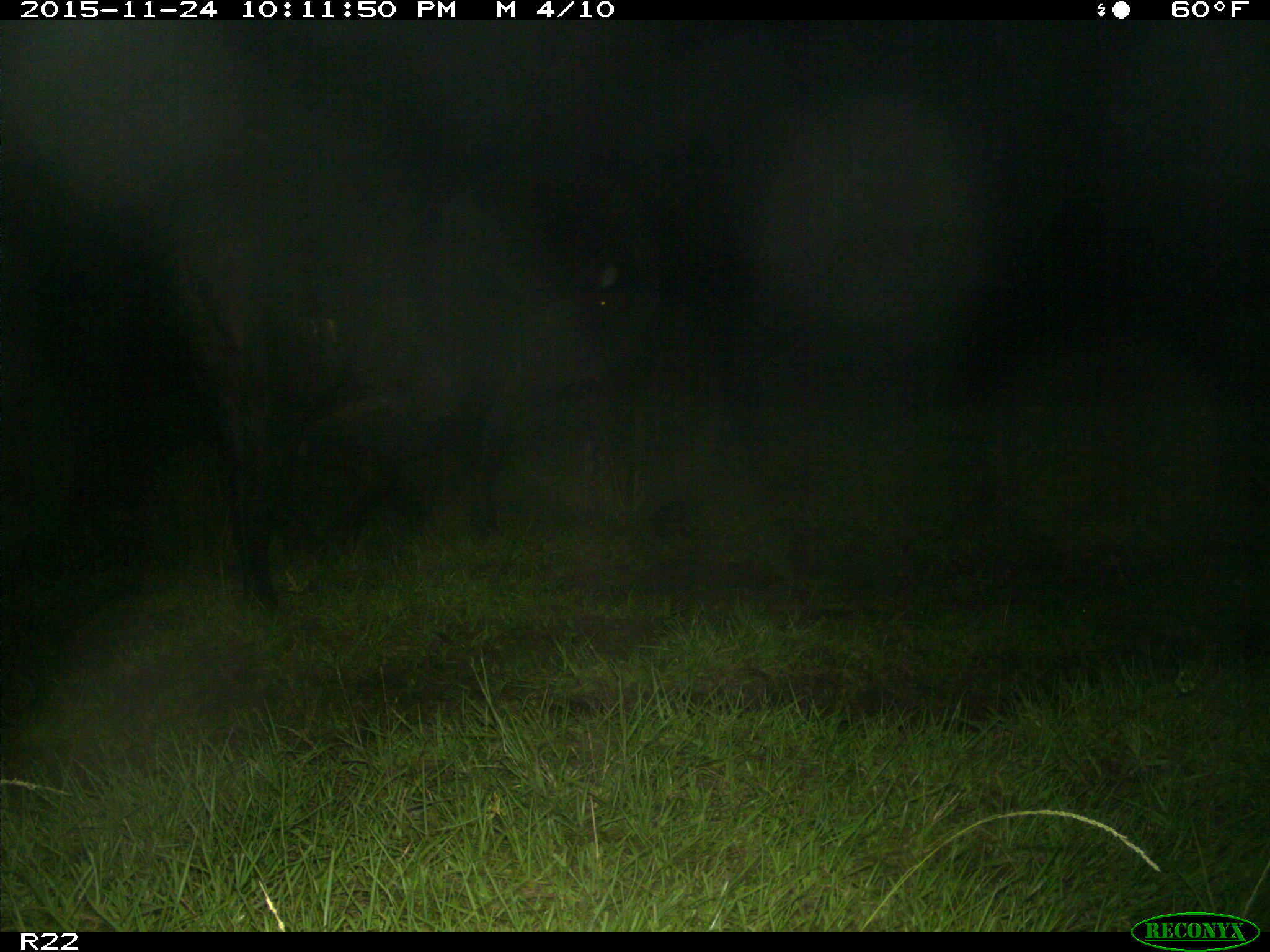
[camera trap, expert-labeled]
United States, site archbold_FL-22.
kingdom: Animalia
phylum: Chordata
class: Mammalia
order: Artiodactyla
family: Bovidae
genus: Bos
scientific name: Bos taurus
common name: domestic cow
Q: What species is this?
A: Bos taurus (domestic cow).